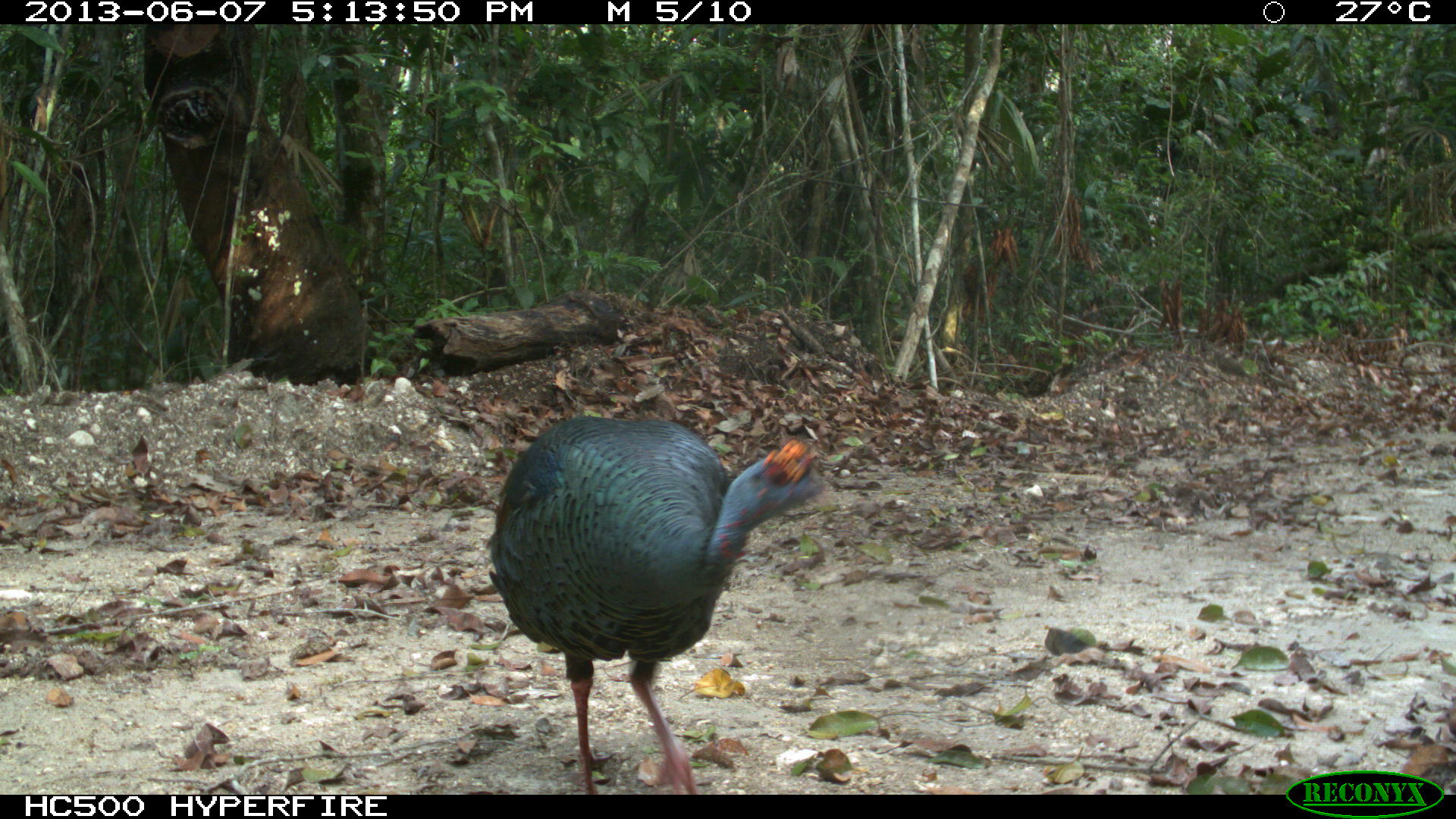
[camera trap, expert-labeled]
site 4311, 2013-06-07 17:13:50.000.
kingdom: Animalia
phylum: Chordata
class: Aves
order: Galliformes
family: Phasianidae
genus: Meleagris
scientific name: Meleagris ocellata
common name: ocellated turkey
Meleagris ocellata (ocellated turkey), count 1, sex male.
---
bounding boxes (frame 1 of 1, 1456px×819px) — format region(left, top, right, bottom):
meleagris ocellata: region(487, 414, 839, 795)